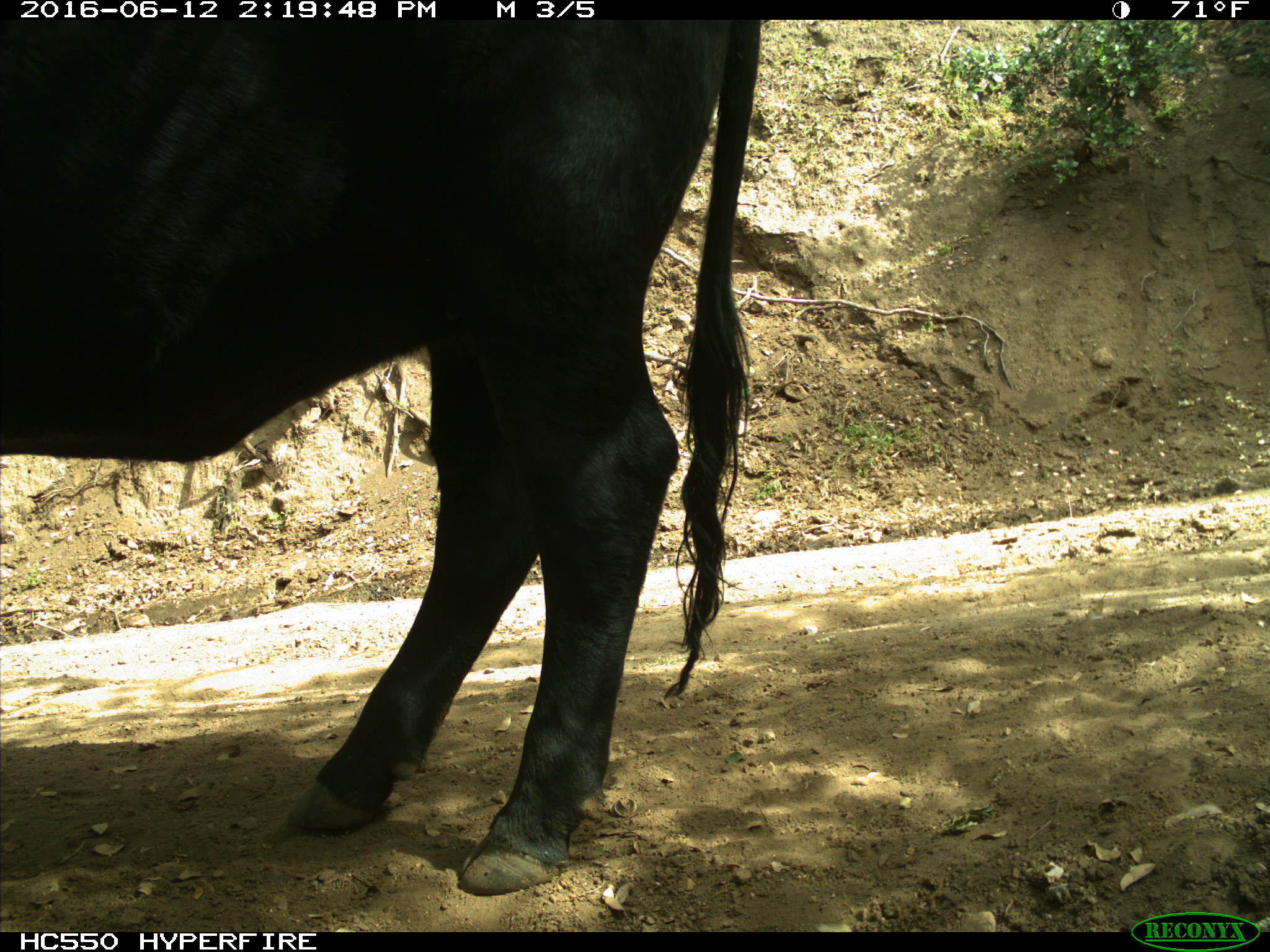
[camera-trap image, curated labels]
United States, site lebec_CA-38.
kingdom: Animalia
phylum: Chordata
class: Mammalia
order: Artiodactyla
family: Bovidae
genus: Bos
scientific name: Bos taurus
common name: domestic cow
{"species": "Bos taurus (domestic cow)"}